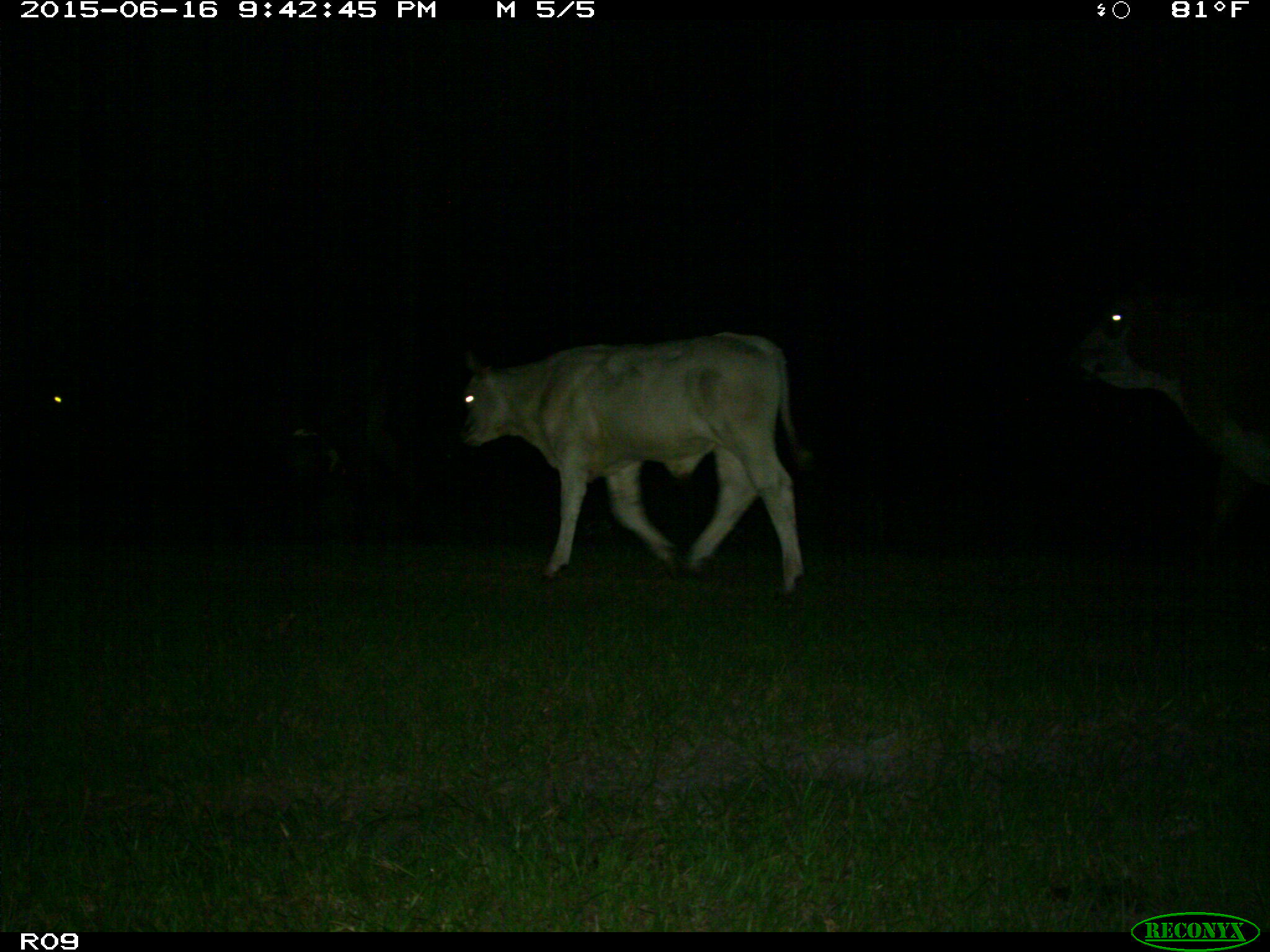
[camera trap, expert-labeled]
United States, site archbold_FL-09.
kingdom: Animalia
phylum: Chordata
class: Mammalia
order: Artiodactyla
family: Bovidae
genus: Bos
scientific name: Bos taurus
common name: domestic cow